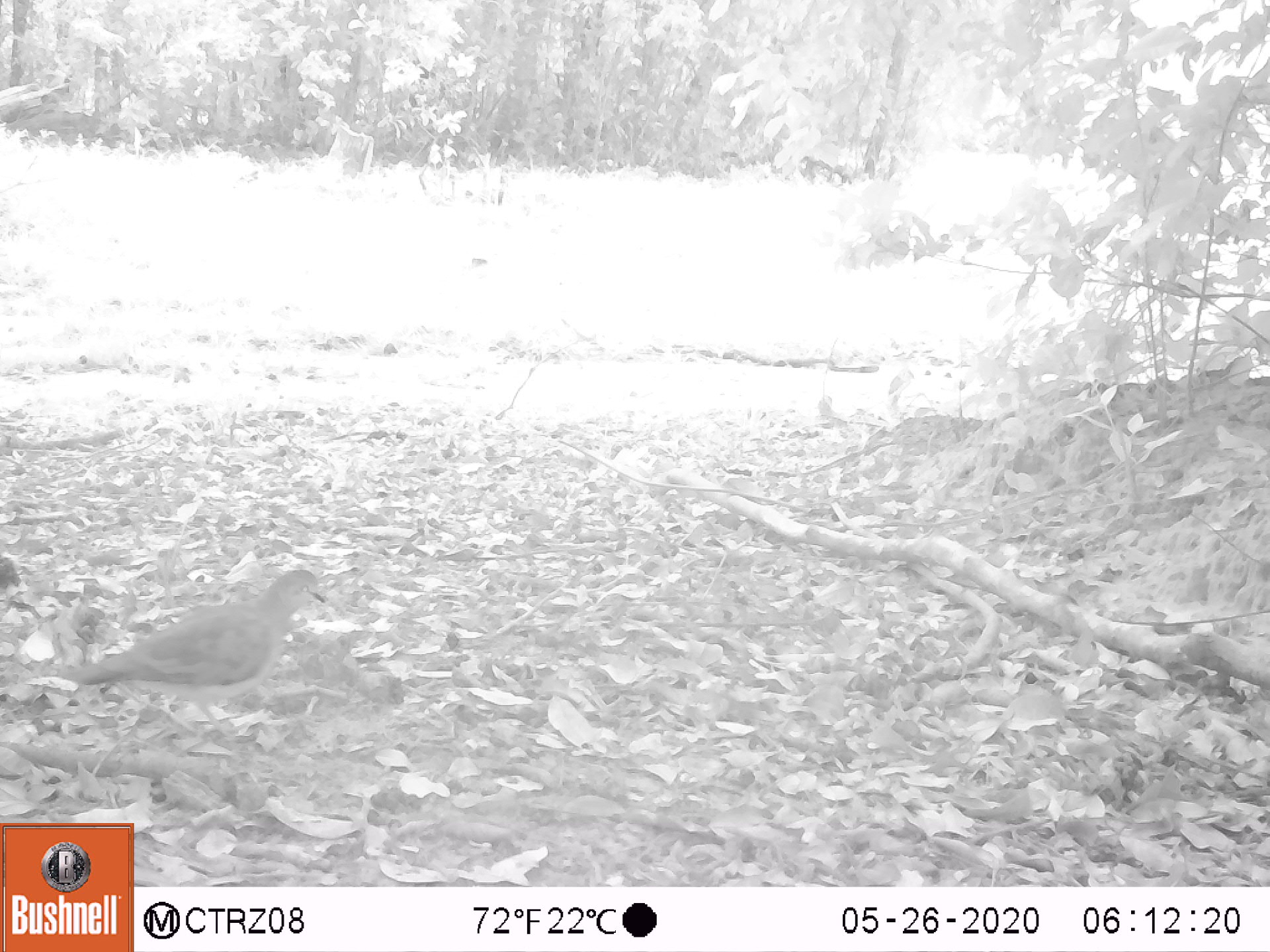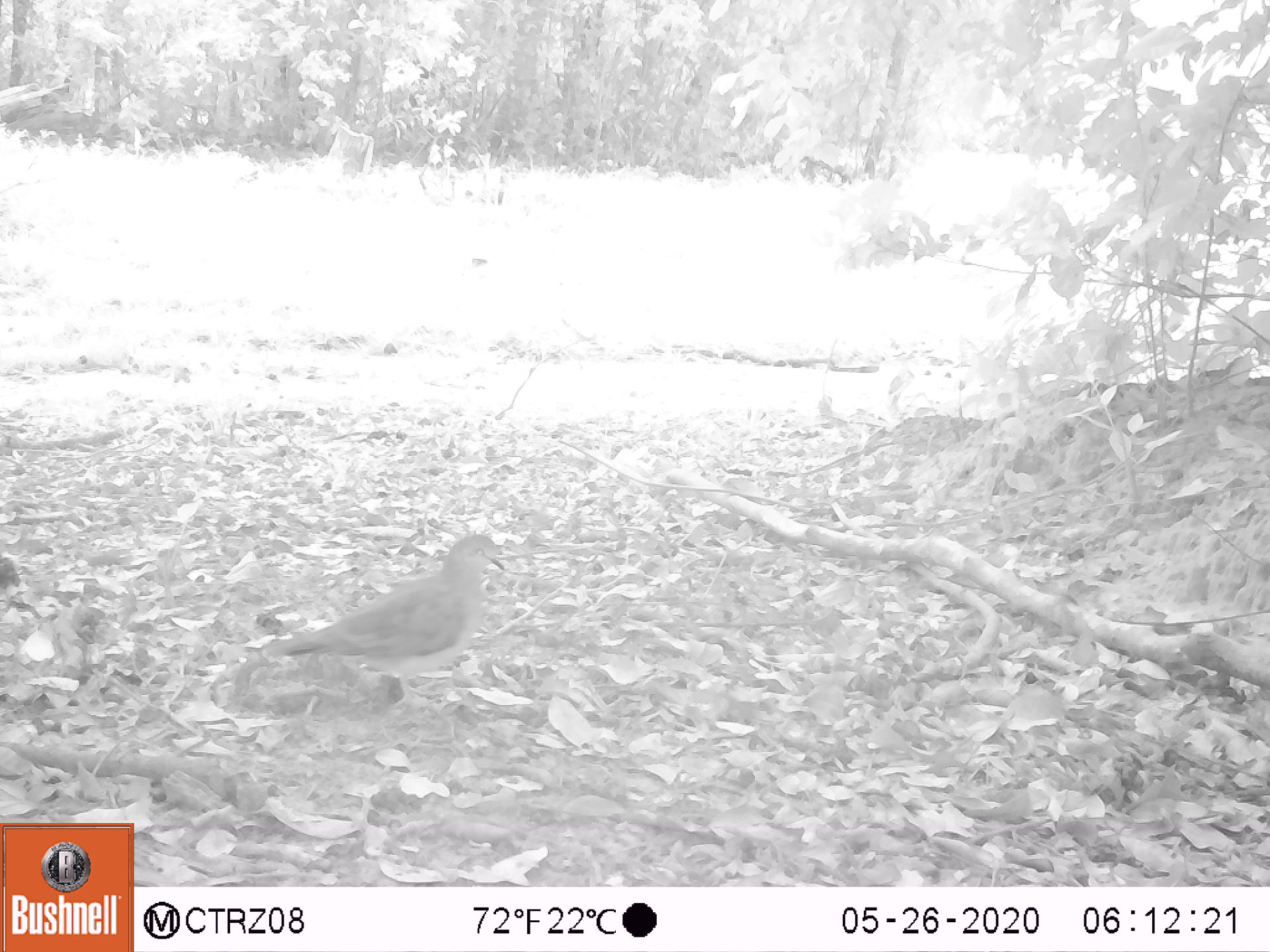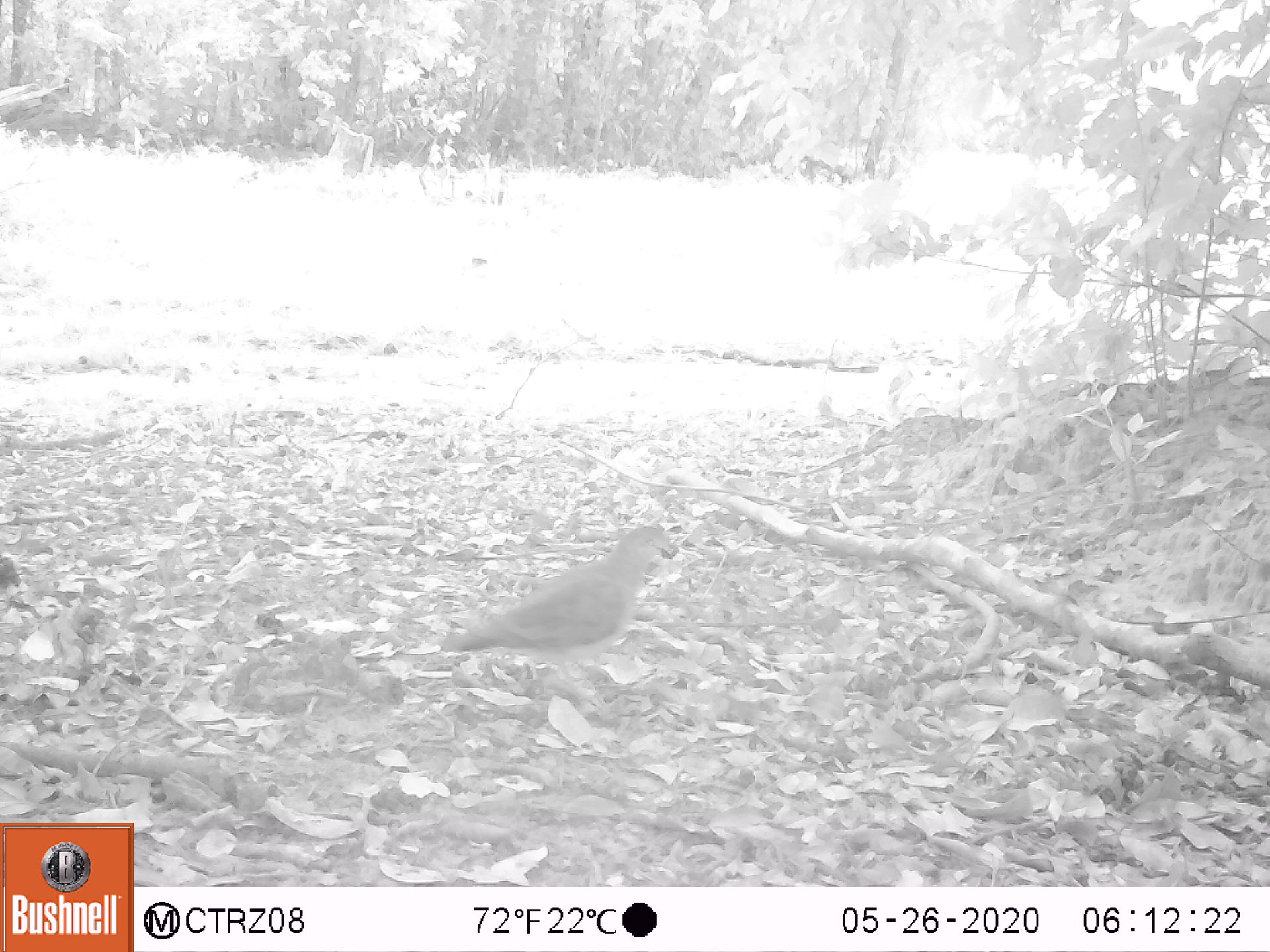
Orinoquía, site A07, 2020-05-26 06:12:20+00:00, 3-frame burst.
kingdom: Animalia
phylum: Chordata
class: Aves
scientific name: Aves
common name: bird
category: unknown bird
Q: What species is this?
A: Unknown bird (bird) (Aves).